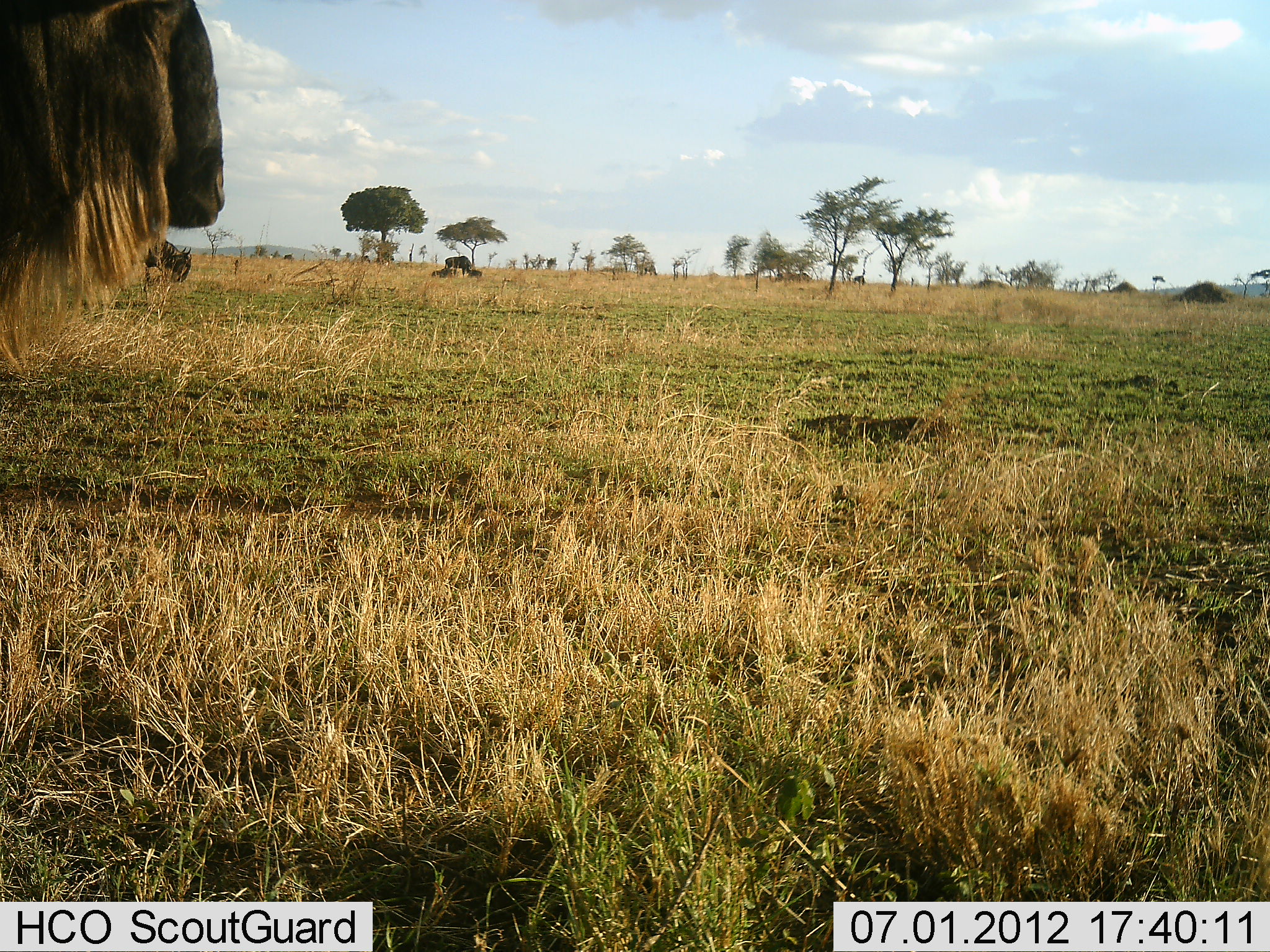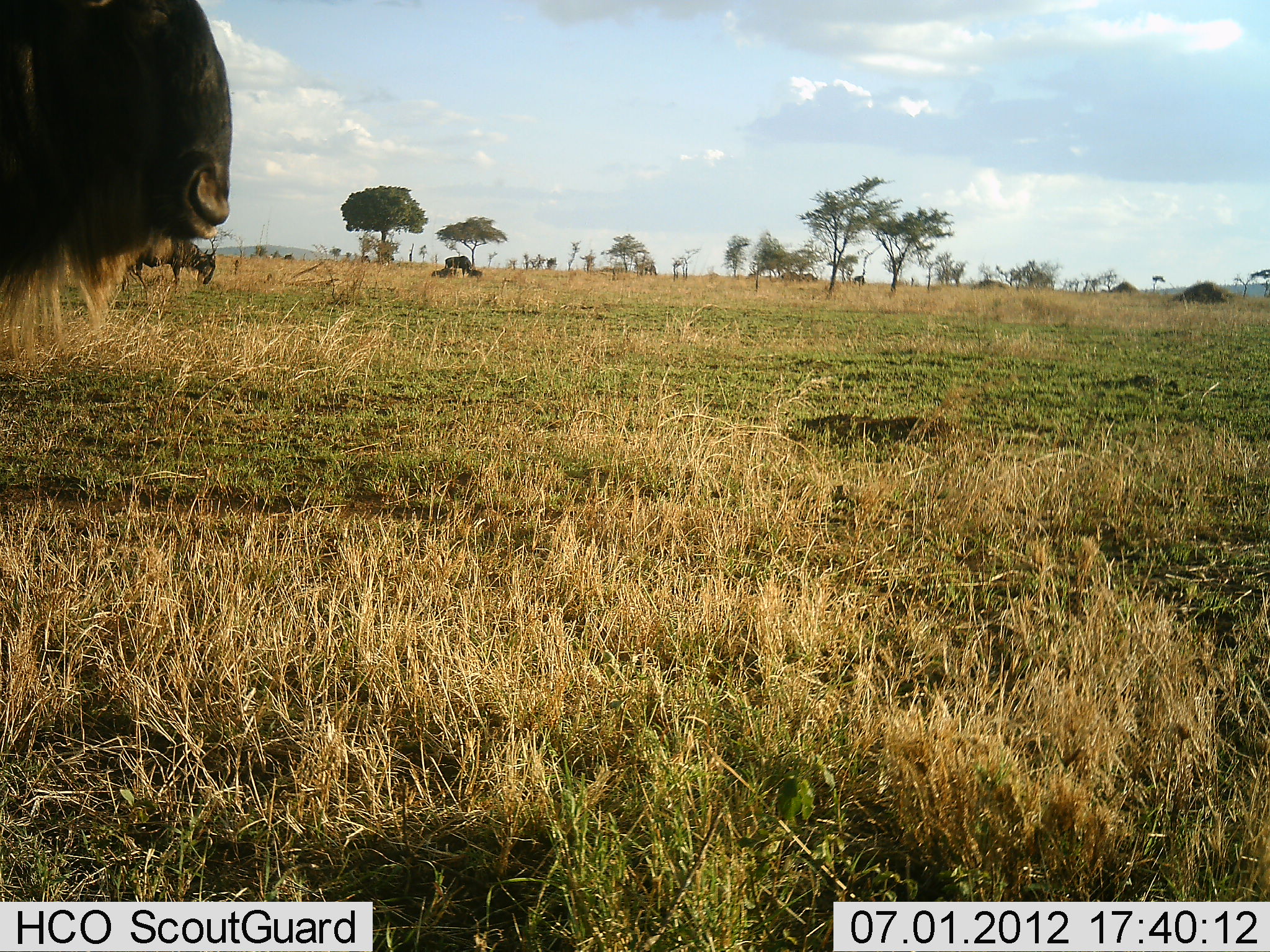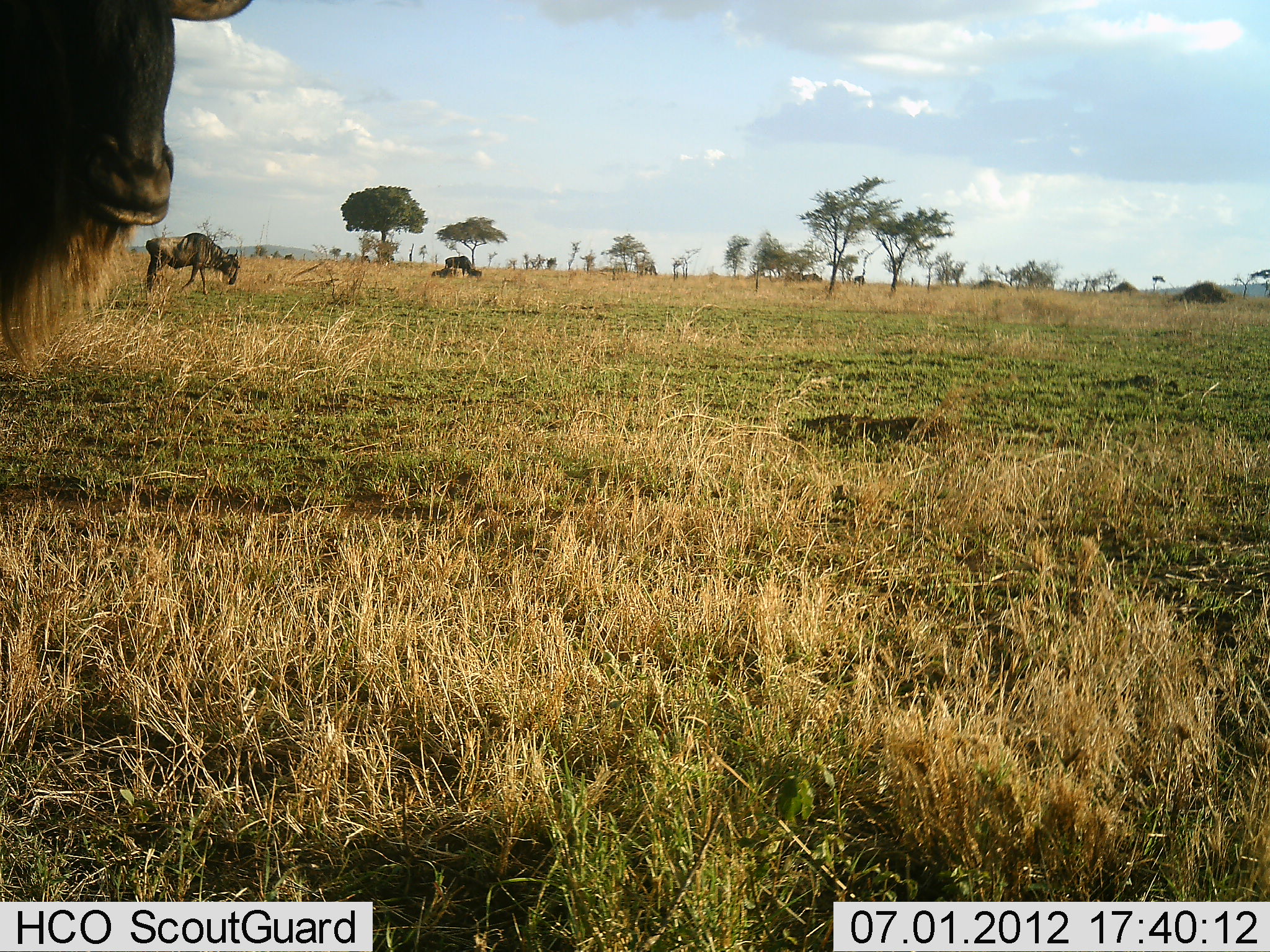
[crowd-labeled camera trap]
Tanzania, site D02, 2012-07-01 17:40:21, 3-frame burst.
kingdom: Animalia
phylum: Chordata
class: Mammalia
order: Artiodactyla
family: Bovidae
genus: Connochaetes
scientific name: Connochaetes taurinus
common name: blue wildebeest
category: wildebeest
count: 3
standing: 80%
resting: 0%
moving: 70%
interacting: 0%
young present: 0%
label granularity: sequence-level